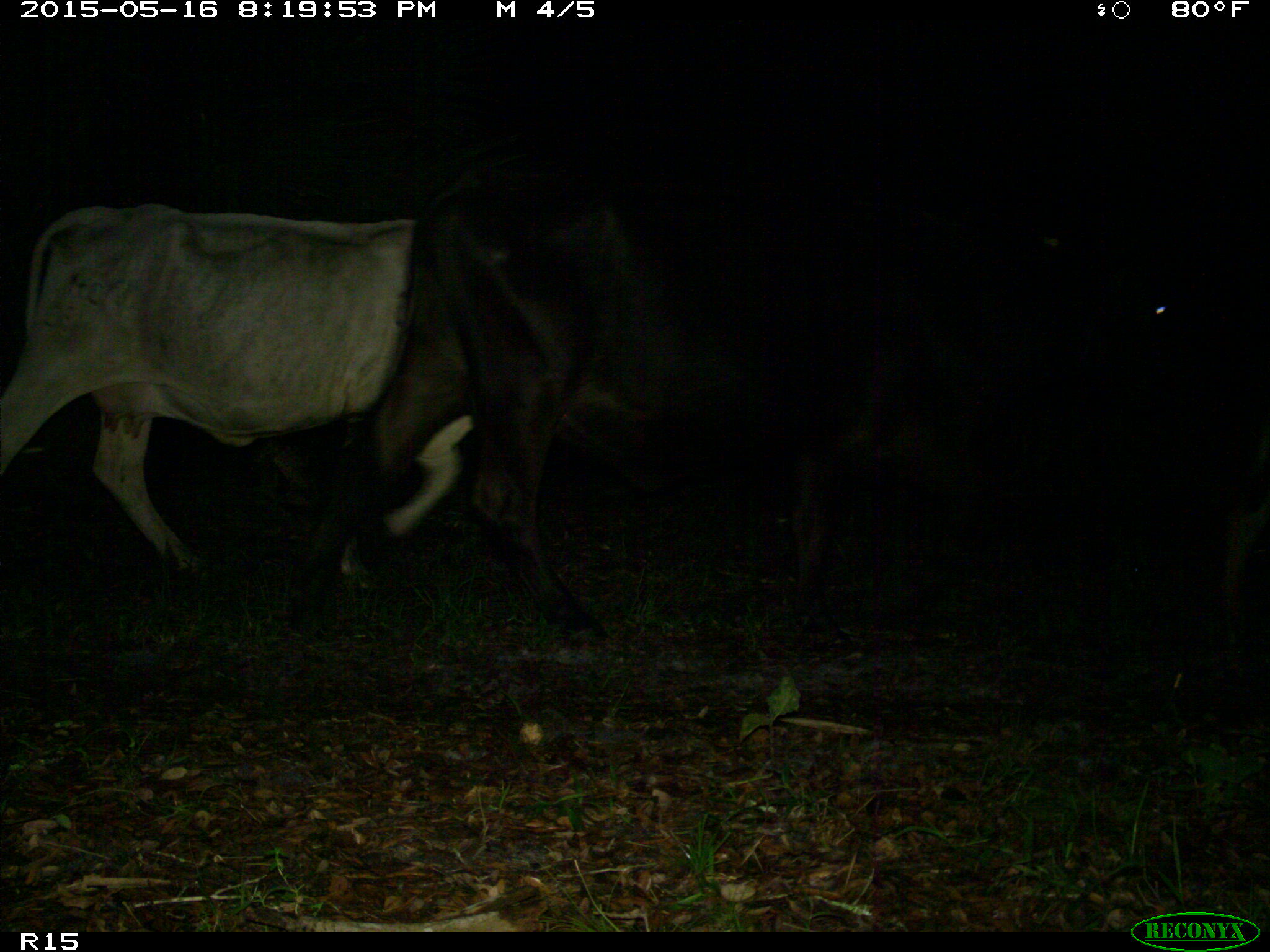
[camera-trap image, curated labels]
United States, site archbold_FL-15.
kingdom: Animalia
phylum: Chordata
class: Mammalia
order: Artiodactyla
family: Bovidae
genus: Bos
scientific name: Bos taurus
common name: domestic cow